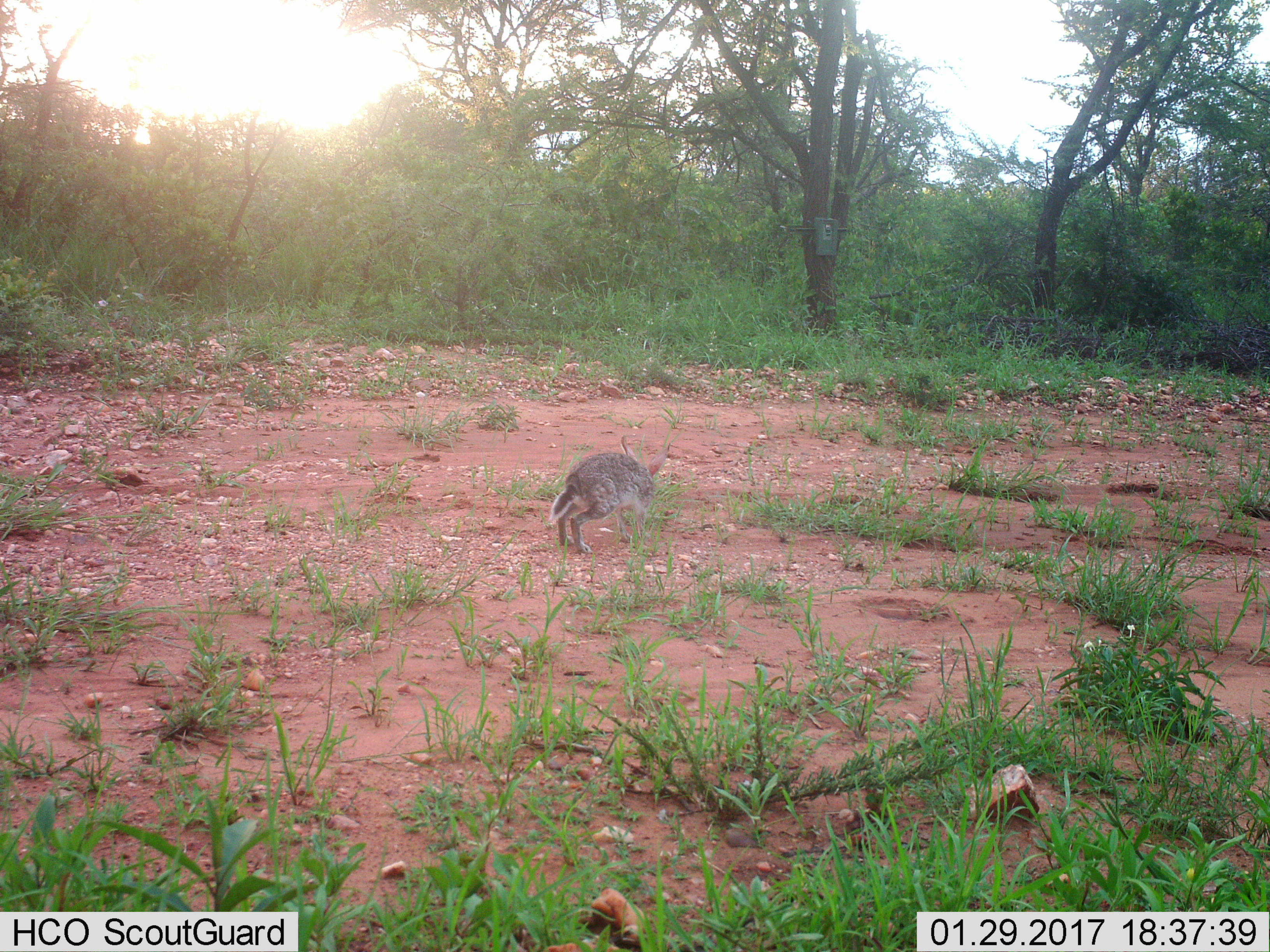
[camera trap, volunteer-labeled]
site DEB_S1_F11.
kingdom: Animalia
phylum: Chordata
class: Mammalia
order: Lagomorpha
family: Leporidae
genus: Lepus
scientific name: Lepus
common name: hare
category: hareunknown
Hareunknown (hare) (Lepus), count 1. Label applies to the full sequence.